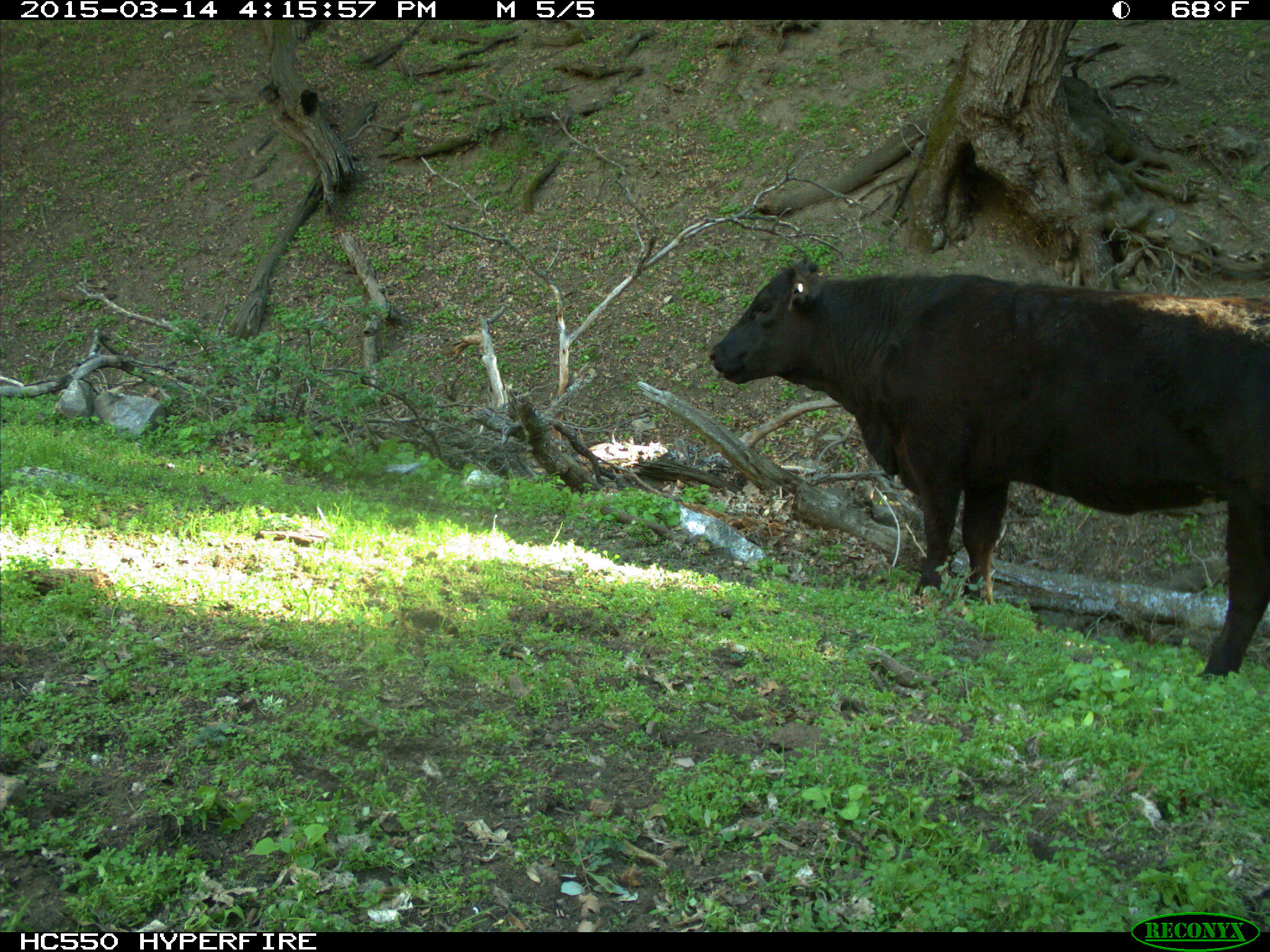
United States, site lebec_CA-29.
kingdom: Animalia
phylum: Chordata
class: Mammalia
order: Artiodactyla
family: Bovidae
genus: Bos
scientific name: Bos taurus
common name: domestic cow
Bos taurus (domestic cow).